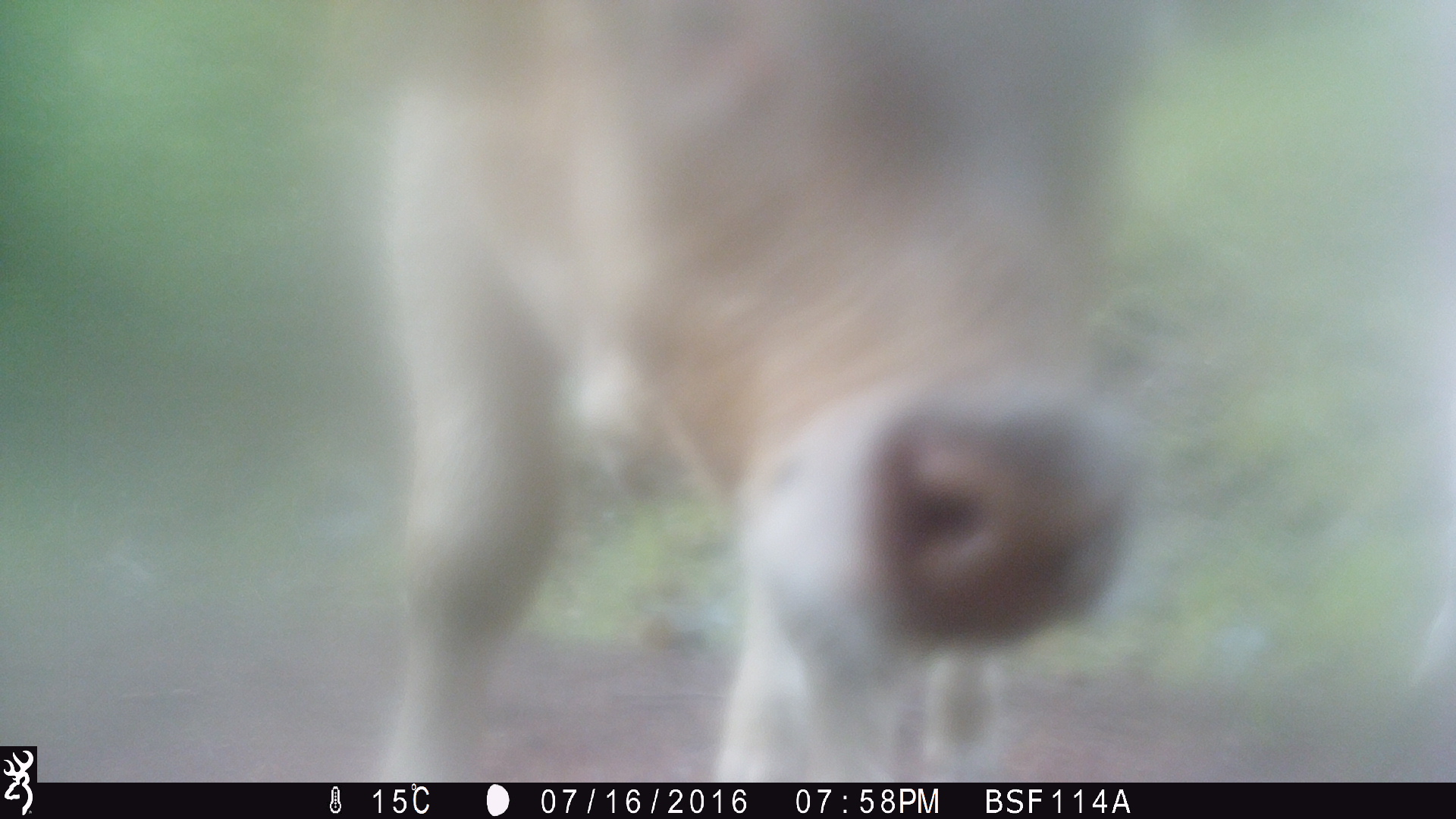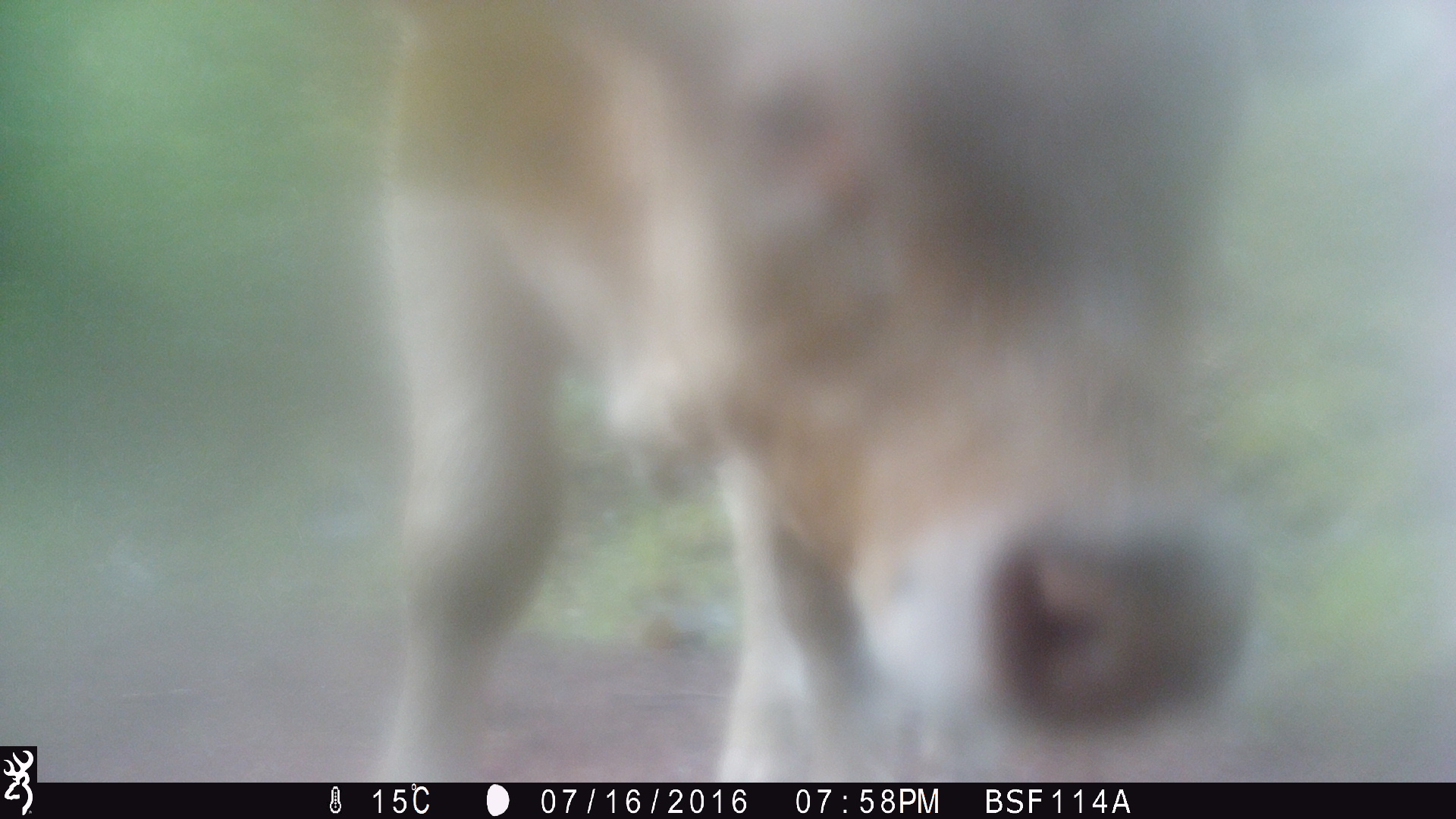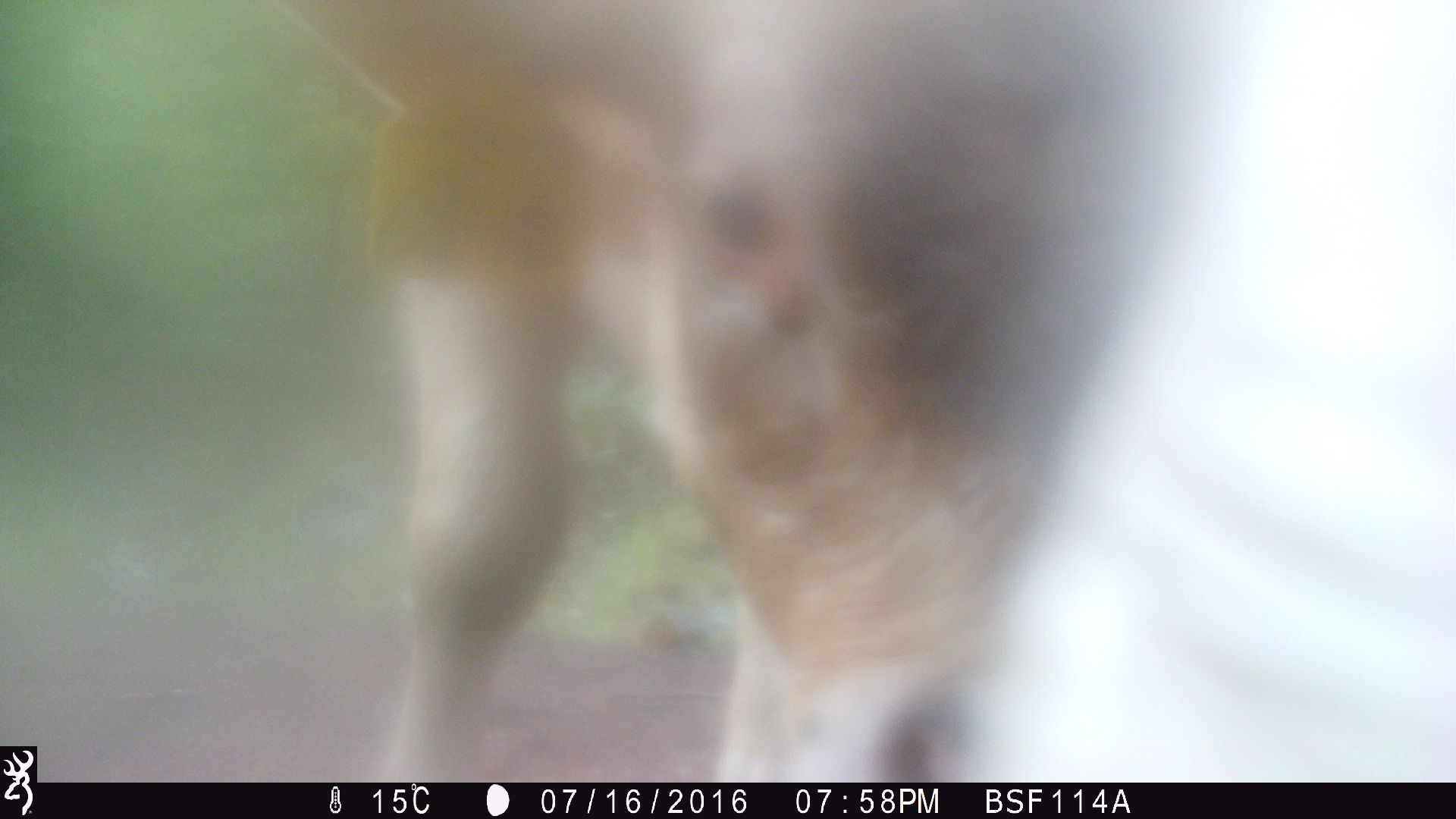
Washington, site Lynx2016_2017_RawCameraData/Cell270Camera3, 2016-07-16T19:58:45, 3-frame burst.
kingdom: Animalia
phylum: Chordata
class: Mammalia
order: Artiodactyla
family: Bovidae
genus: Bos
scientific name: Bos taurus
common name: domestic cattle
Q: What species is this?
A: Domestic cattle (Bos taurus).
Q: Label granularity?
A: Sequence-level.